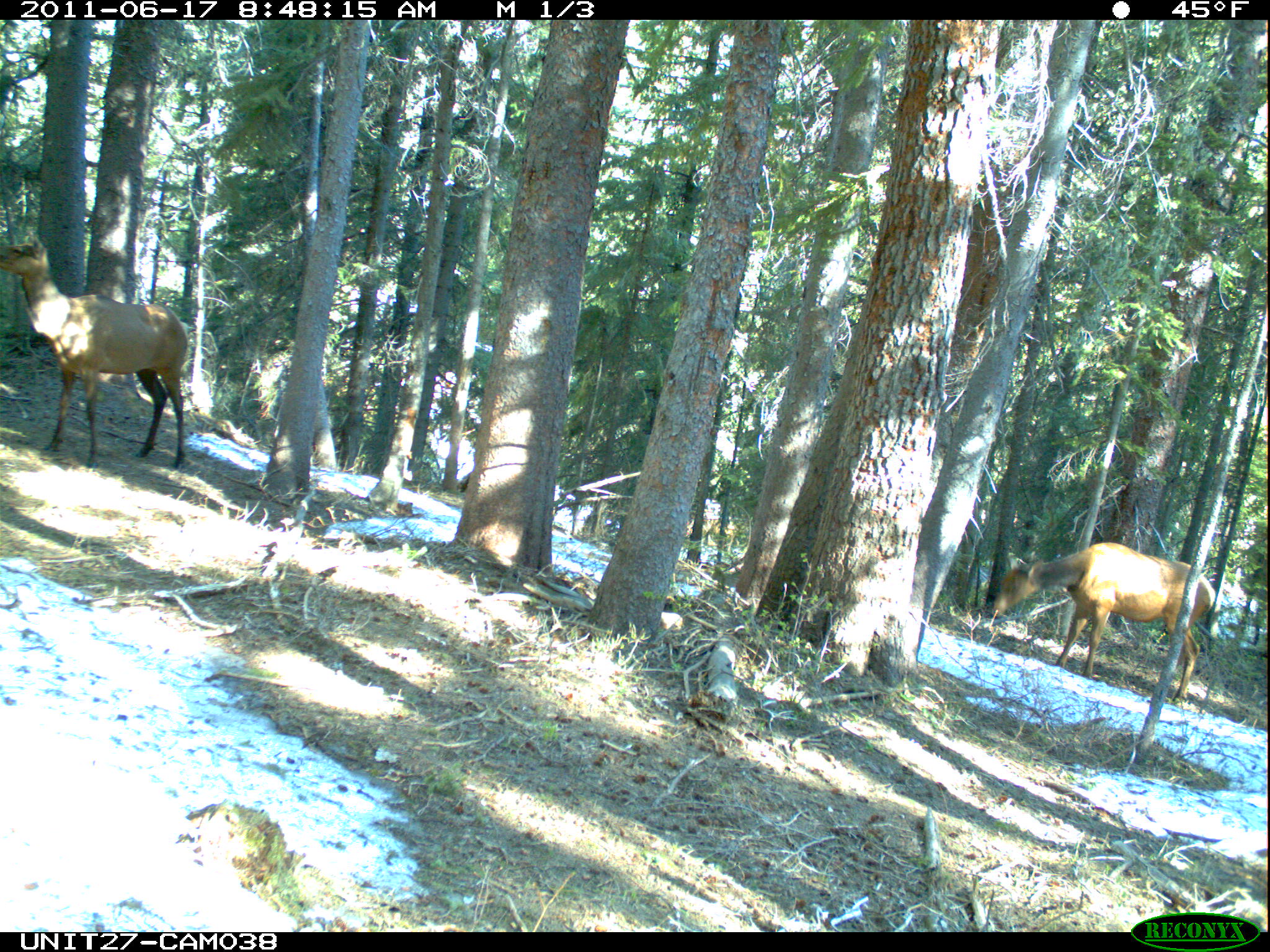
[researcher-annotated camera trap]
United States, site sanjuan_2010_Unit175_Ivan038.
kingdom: Animalia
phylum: Chordata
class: Mammalia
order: Artiodactyla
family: Cervidae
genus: Cervus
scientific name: Cervus elaphus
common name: red deer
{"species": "Cervus elaphus (red deer)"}